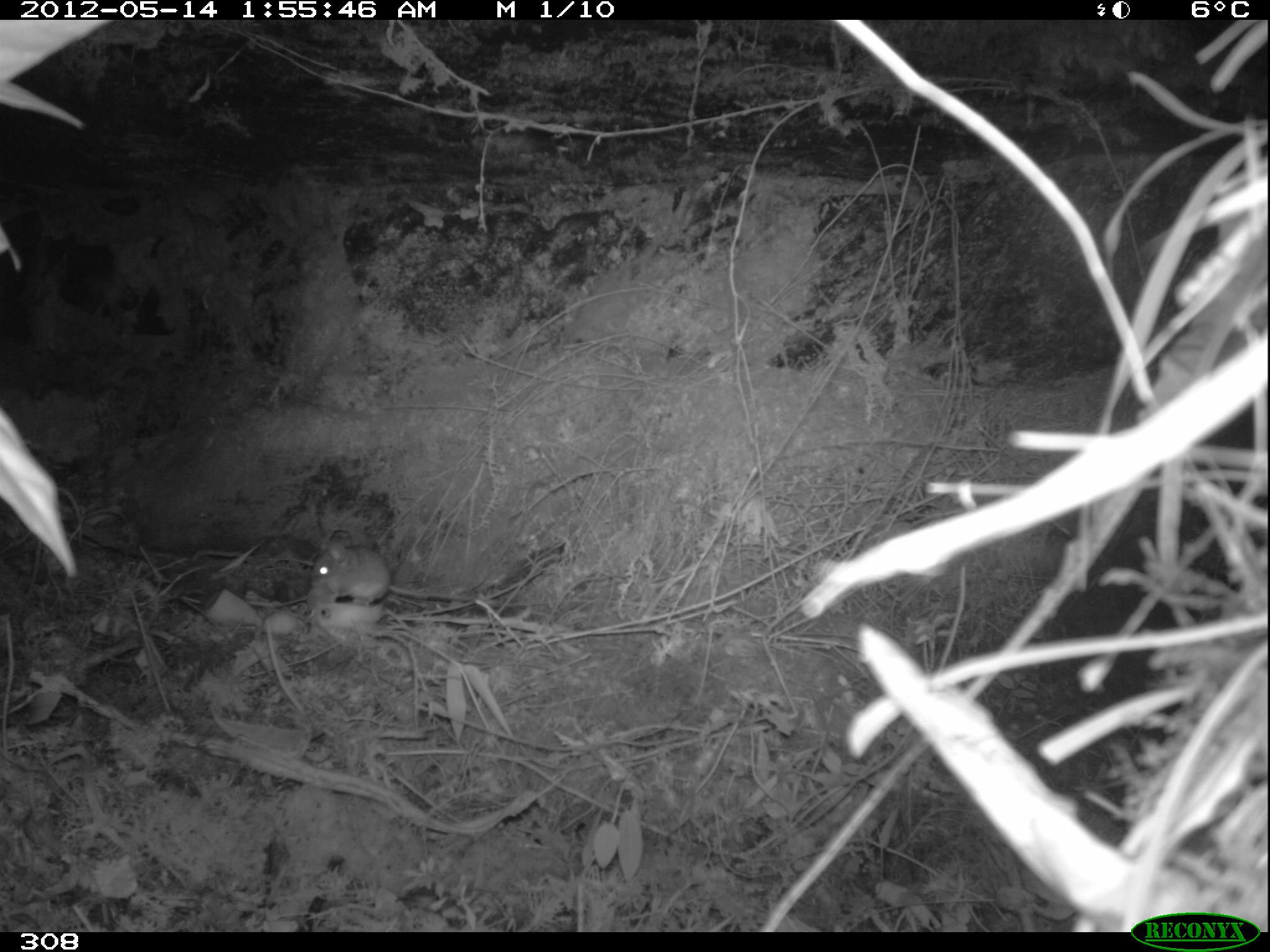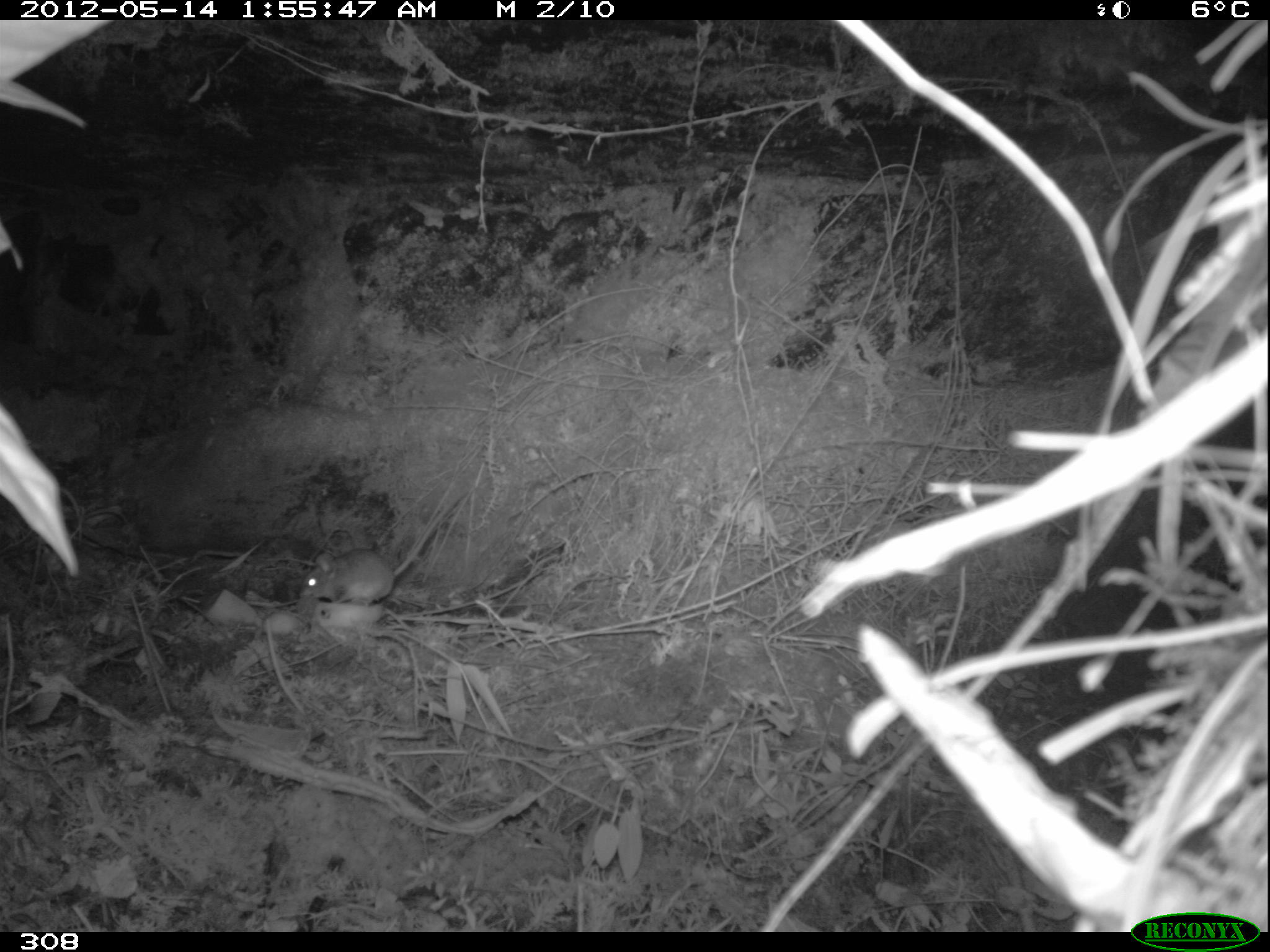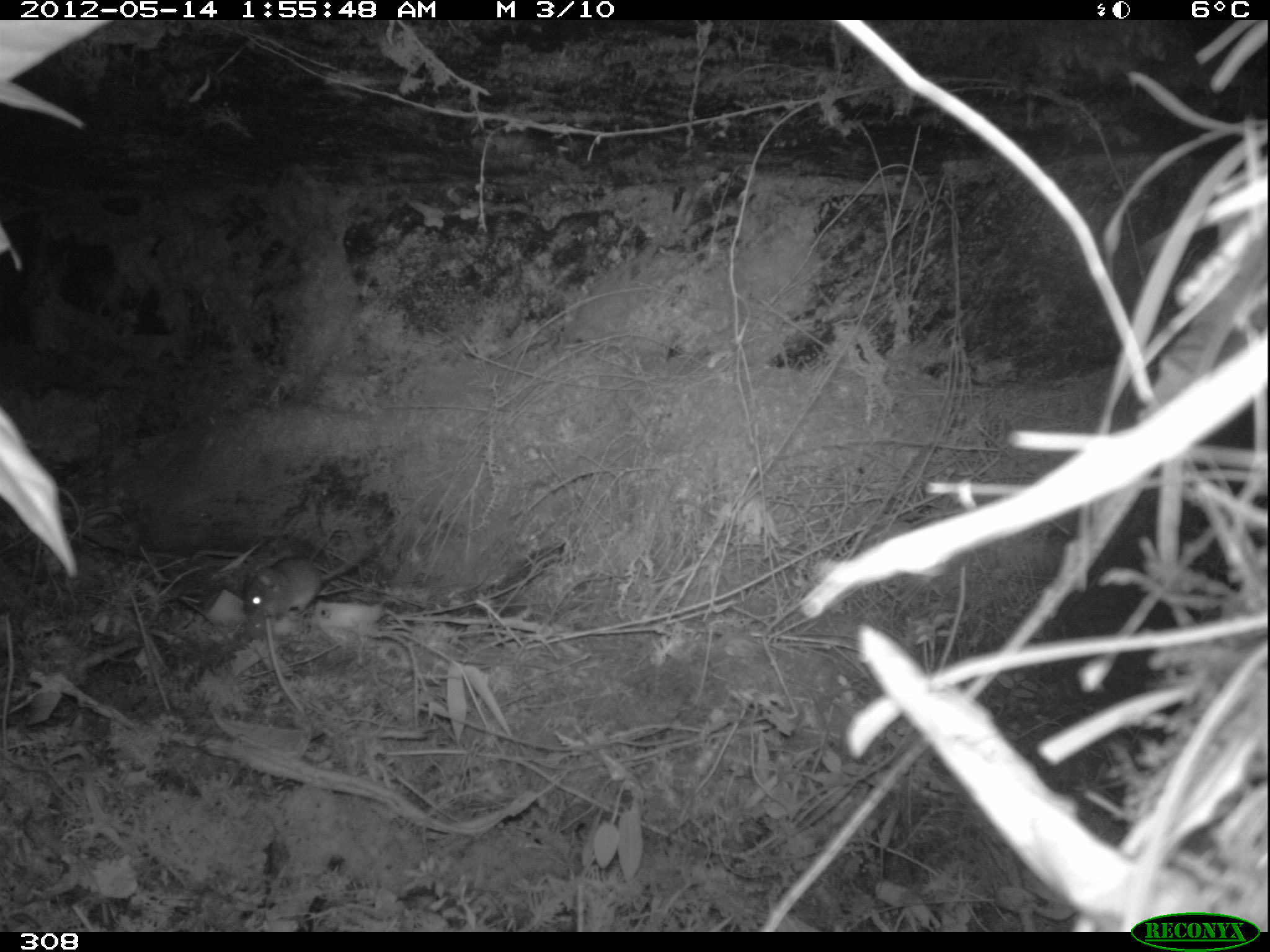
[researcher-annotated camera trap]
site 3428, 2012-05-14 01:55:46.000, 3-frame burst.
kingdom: Animalia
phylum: Chordata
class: Mammalia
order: Rodentia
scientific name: Rodentia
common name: rodents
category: unknown rodent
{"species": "unknown rodent (rodents) (Rodentia)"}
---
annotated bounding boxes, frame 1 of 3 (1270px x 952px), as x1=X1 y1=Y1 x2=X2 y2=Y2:
unknown rodent: x1=309 y1=530 x2=503 y2=605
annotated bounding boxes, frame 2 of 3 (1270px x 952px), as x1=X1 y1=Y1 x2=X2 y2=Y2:
unknown rodent: x1=299 y1=486 x2=470 y2=604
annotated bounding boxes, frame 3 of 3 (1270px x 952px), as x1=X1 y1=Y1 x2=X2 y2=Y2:
unknown rodent: x1=241 y1=538 x2=382 y2=615